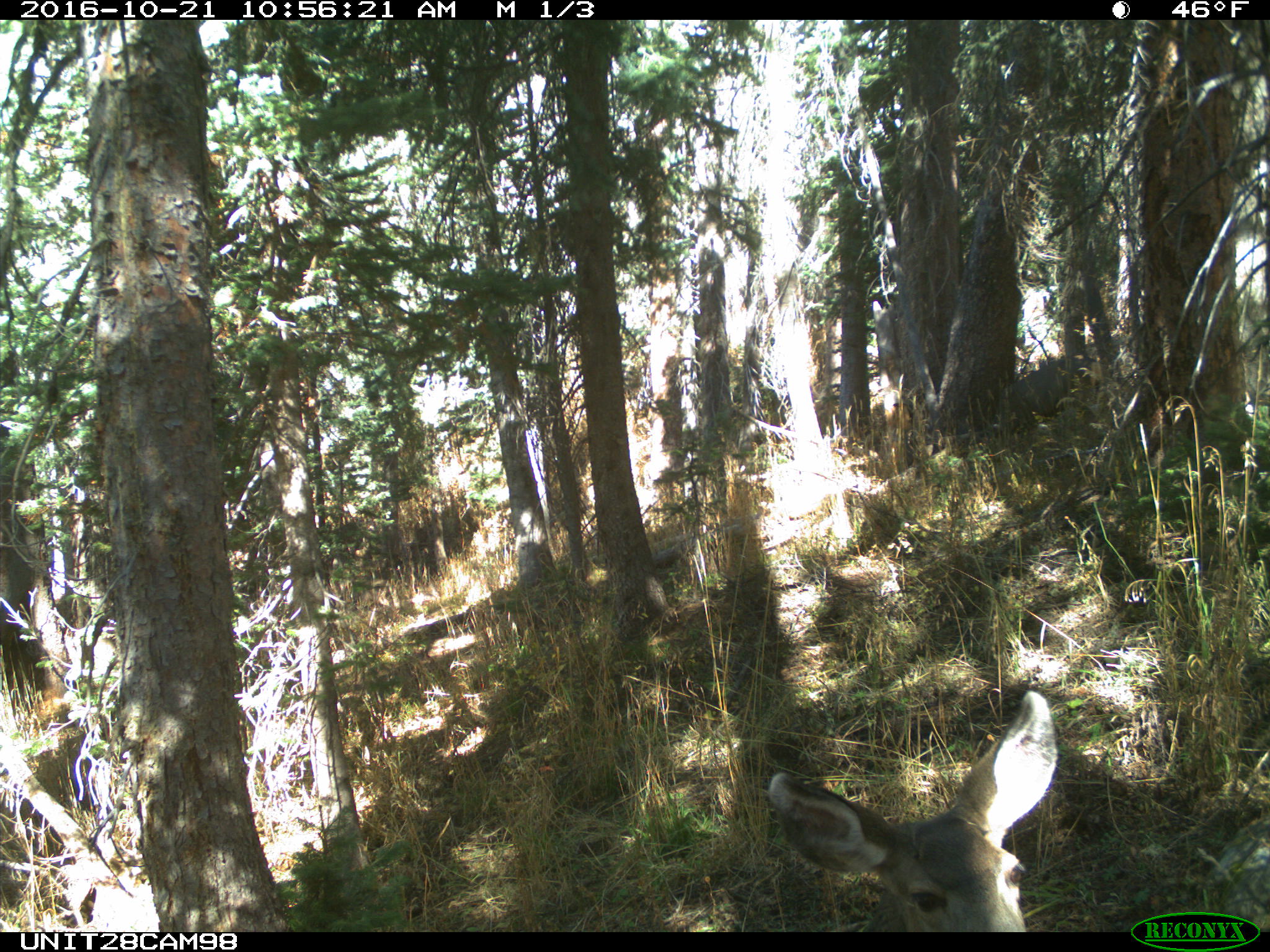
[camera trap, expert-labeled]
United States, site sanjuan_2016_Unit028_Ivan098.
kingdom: Animalia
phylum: Chordata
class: Mammalia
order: Artiodactyla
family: Cervidae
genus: Odocoileus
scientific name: Odocoileus hemionus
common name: mule deer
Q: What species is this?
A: Odocoileus hemionus (mule deer).